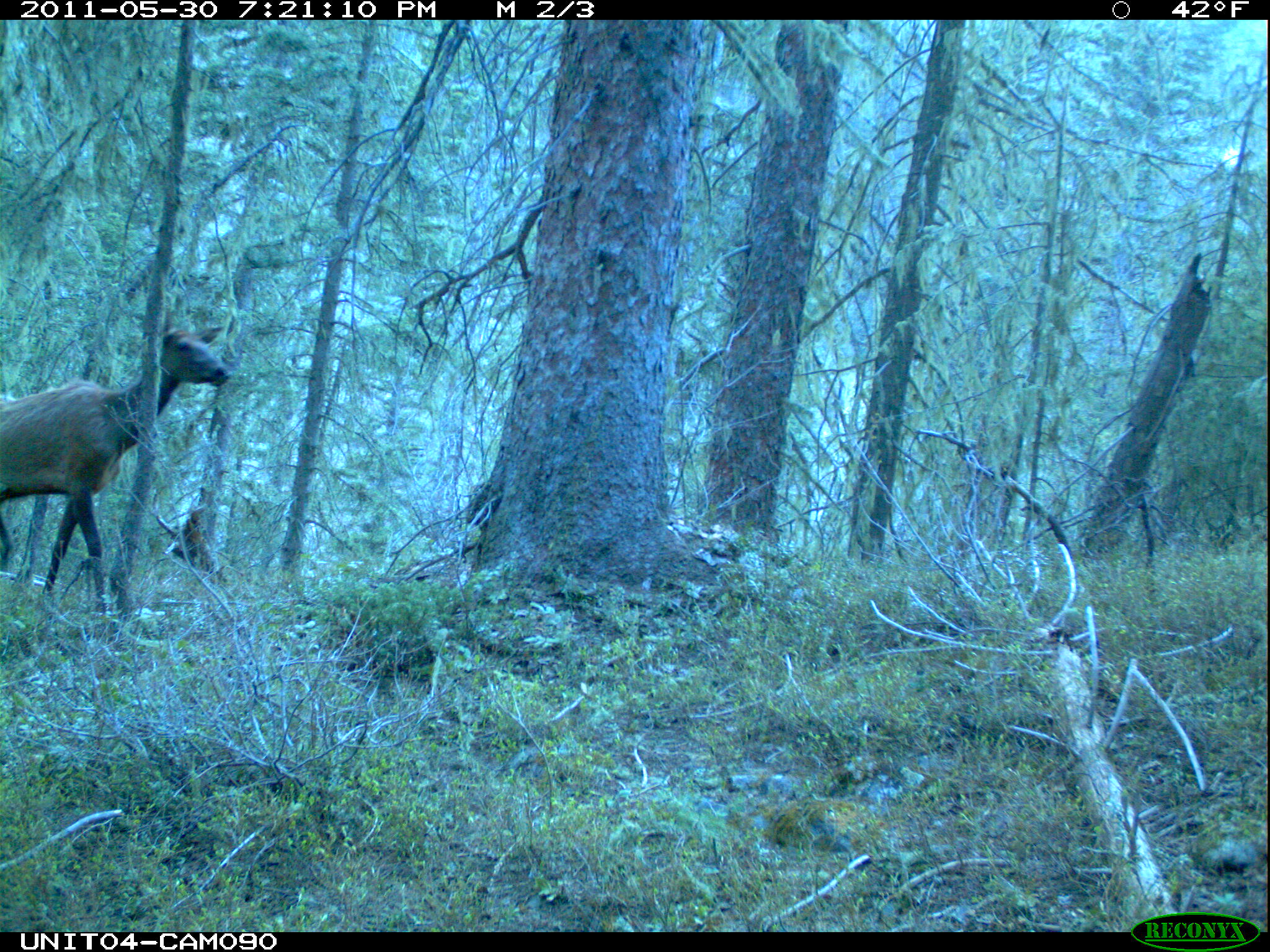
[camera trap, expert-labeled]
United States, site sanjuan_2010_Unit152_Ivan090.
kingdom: Animalia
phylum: Chordata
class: Mammalia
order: Artiodactyla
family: Cervidae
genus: Cervus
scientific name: Cervus elaphus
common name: red deer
Cervus elaphus (red deer).